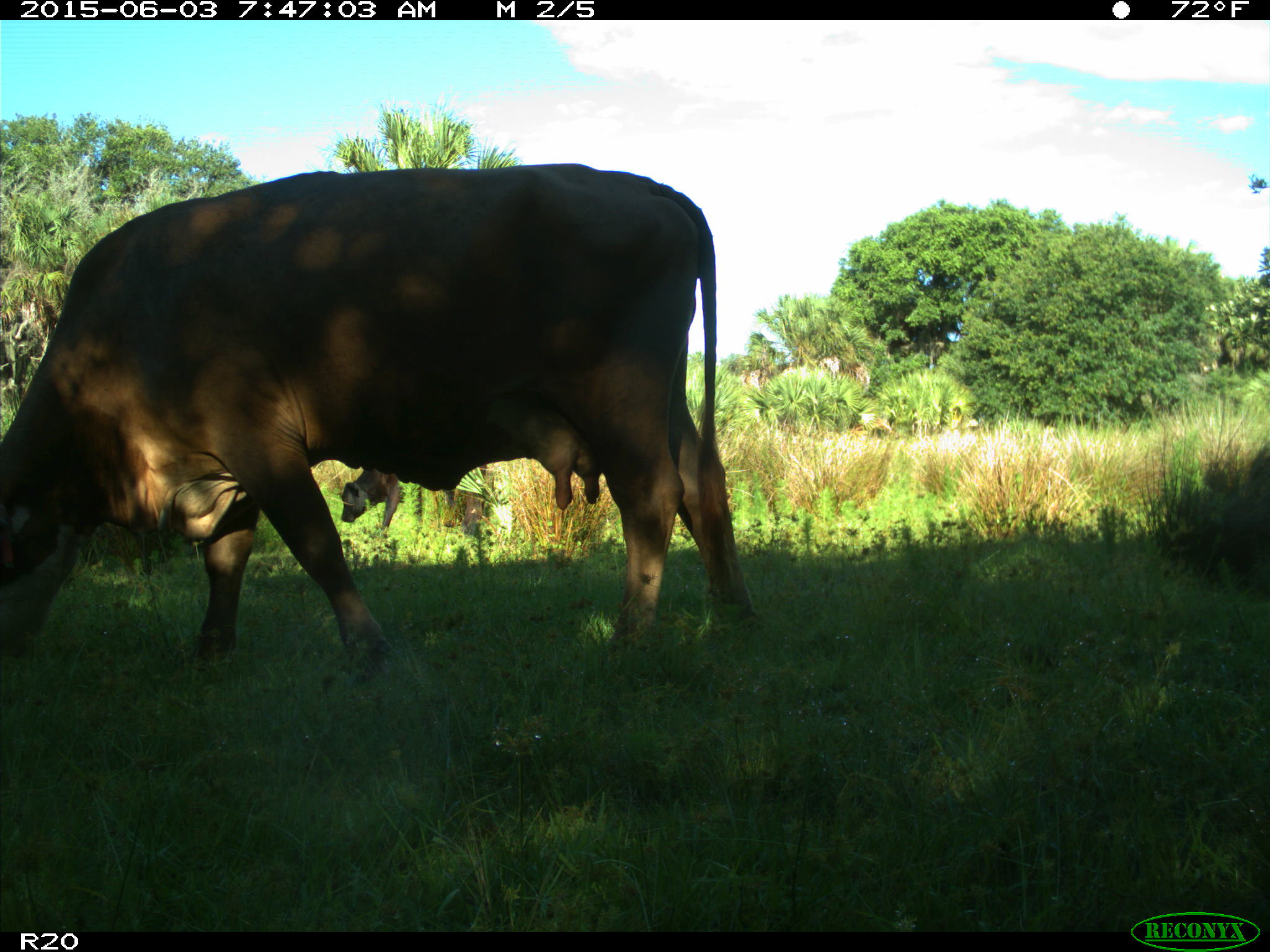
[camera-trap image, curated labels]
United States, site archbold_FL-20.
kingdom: Animalia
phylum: Chordata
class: Mammalia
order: Artiodactyla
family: Bovidae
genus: Bos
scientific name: Bos taurus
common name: domestic cow